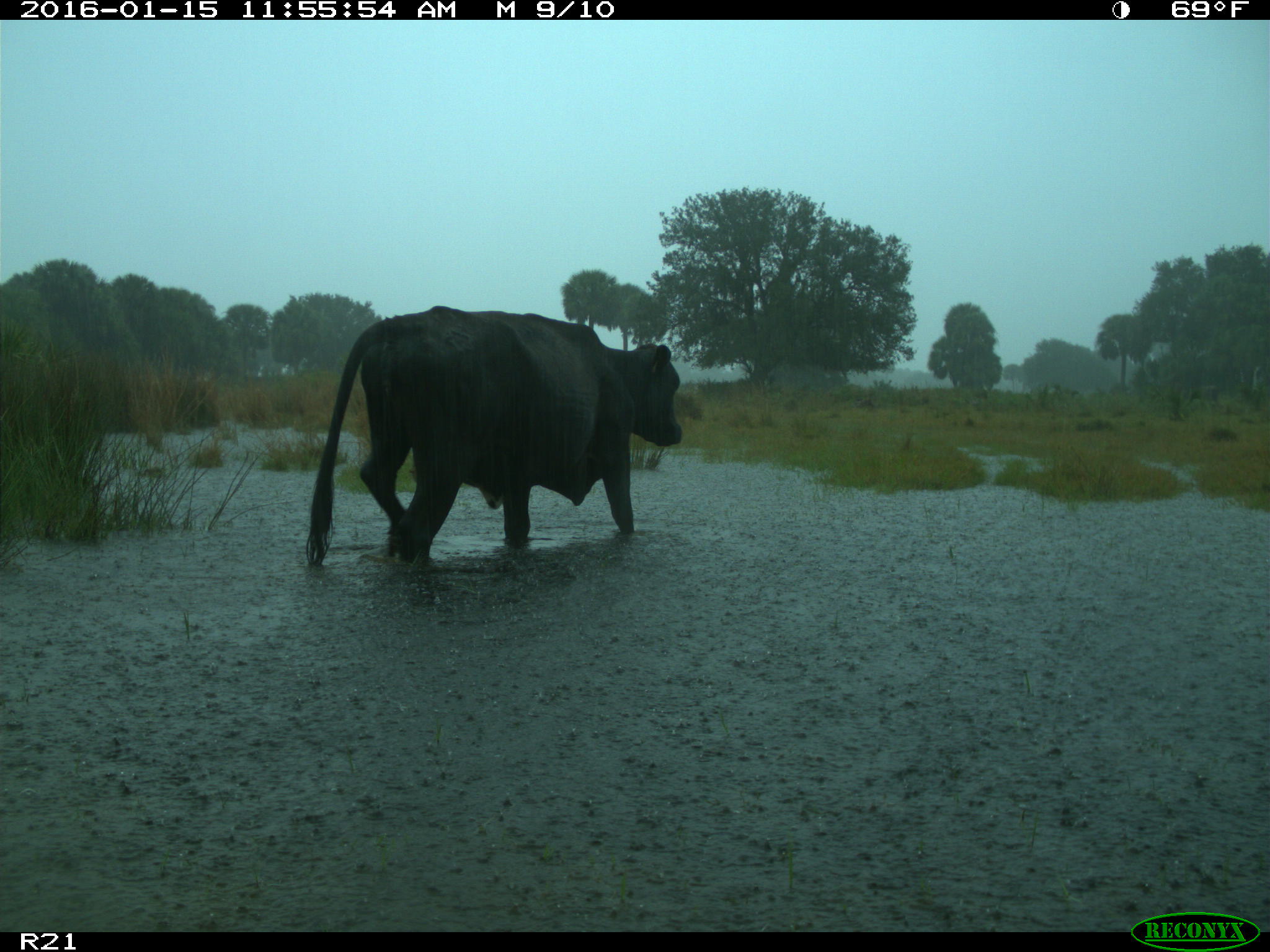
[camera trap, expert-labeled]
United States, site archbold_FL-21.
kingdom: Animalia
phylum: Chordata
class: Mammalia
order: Artiodactyla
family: Bovidae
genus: Bos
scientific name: Bos taurus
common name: domestic cow